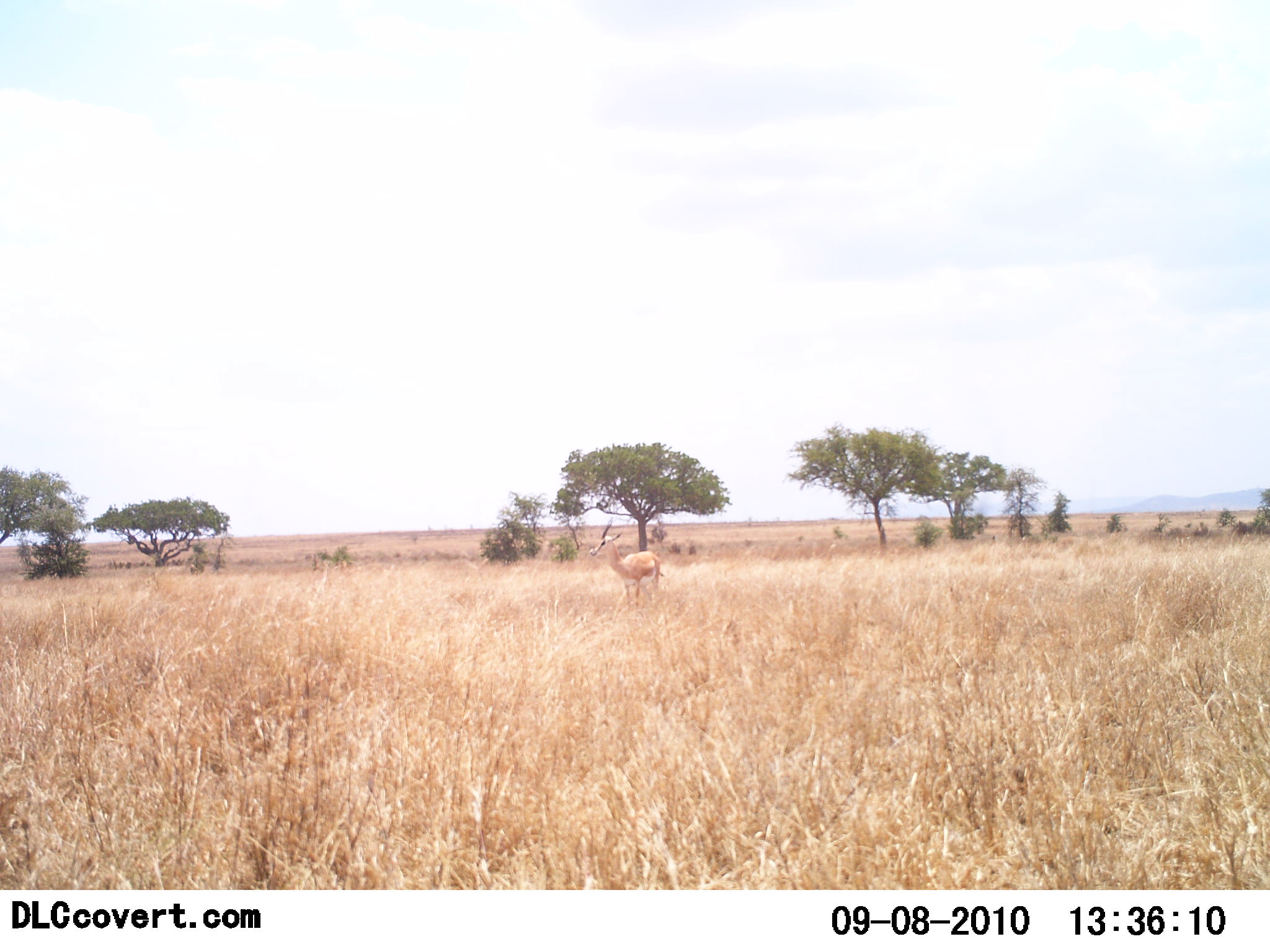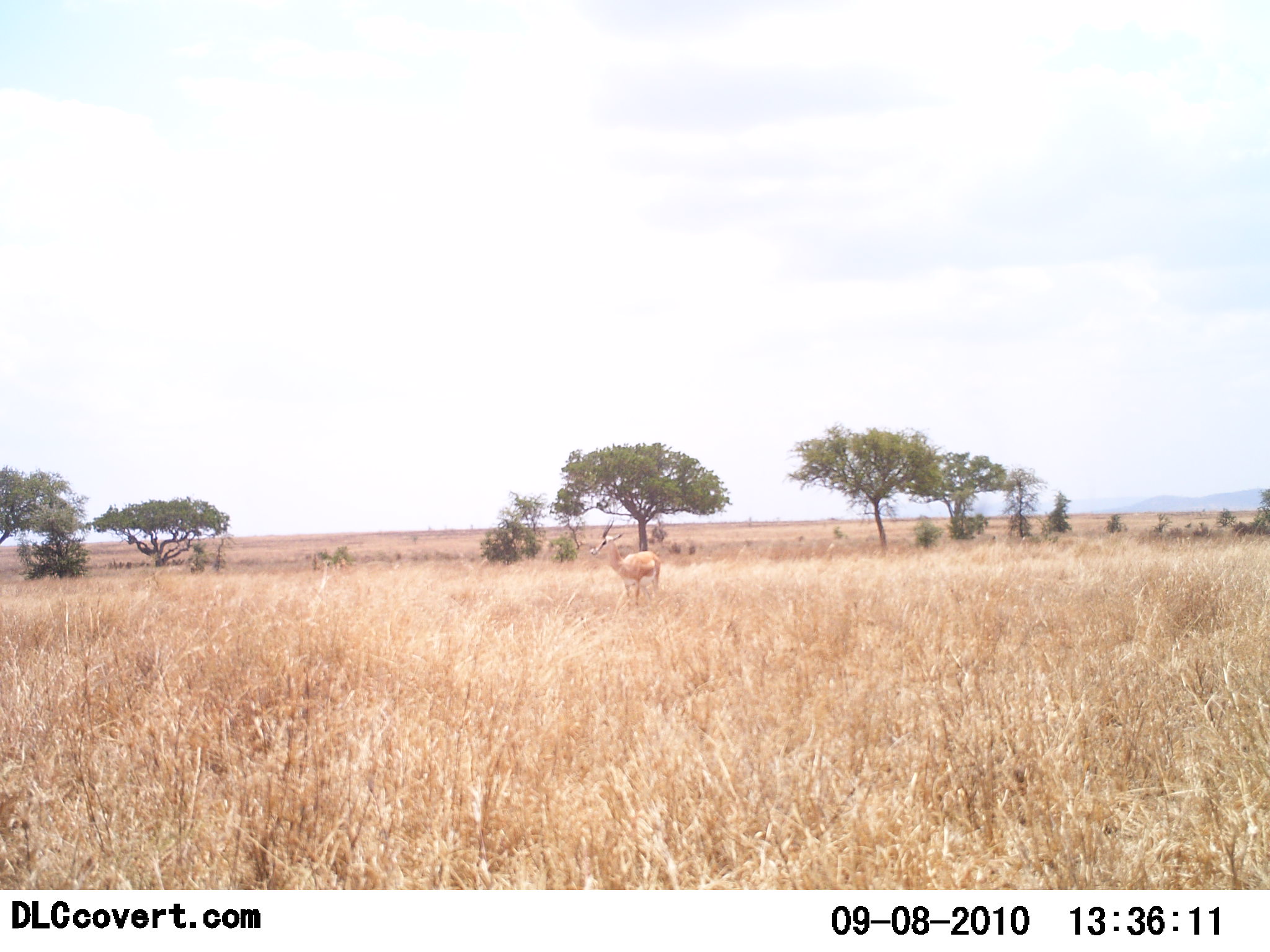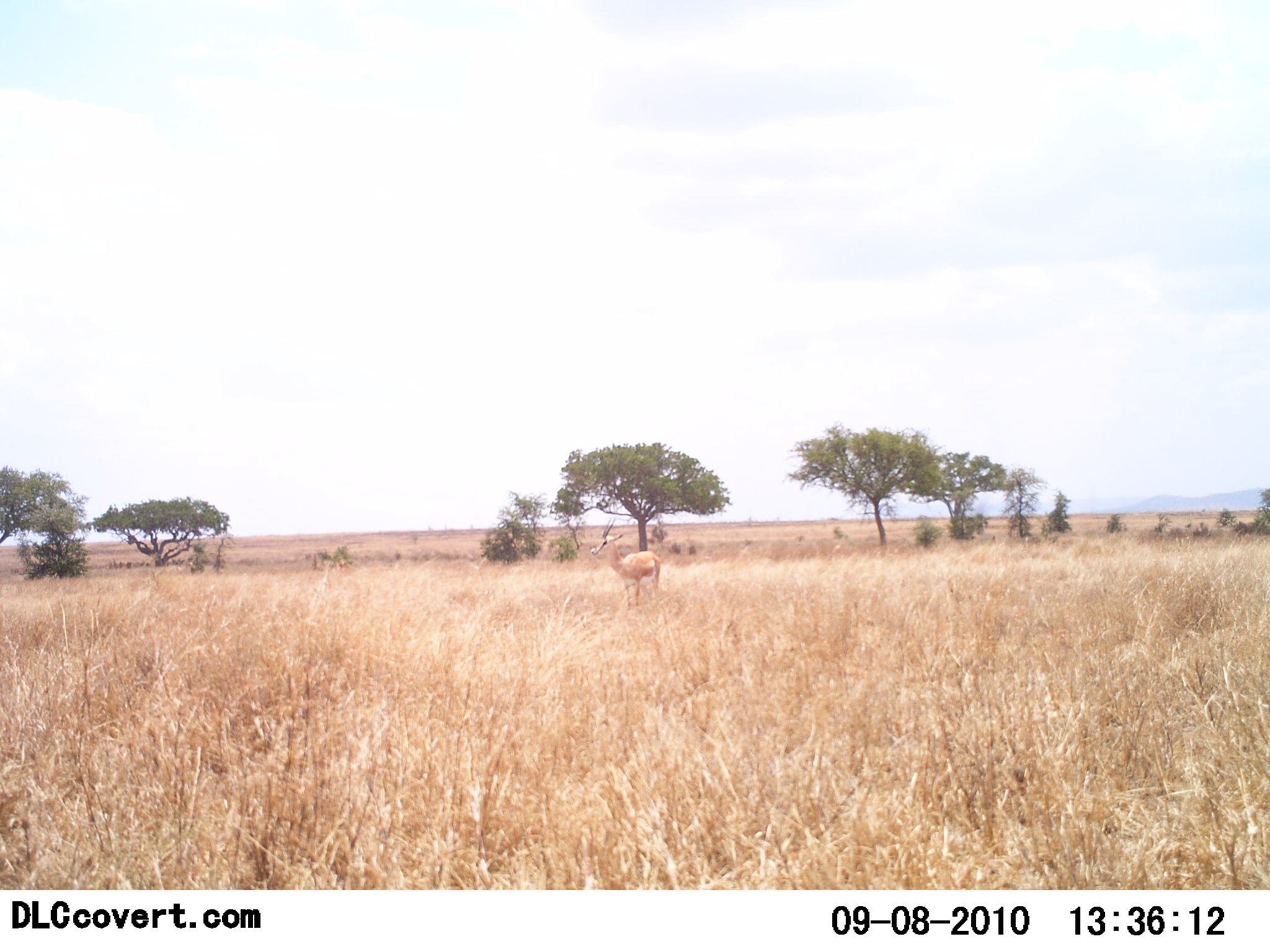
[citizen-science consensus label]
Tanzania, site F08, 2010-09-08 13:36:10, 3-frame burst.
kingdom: Animalia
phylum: Chordata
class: Mammalia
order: Artiodactyla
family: Bovidae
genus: Nanger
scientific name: Nanger granti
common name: grant's gazelle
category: gazellegrants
Gazellegrants (grant's gazelle) (Nanger granti), count 1. Behavior (volunteer vote fractions): standing 100%, resting 0%, moving 0%, interacting 0%. Young present (vote fraction): 0%. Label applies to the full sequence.